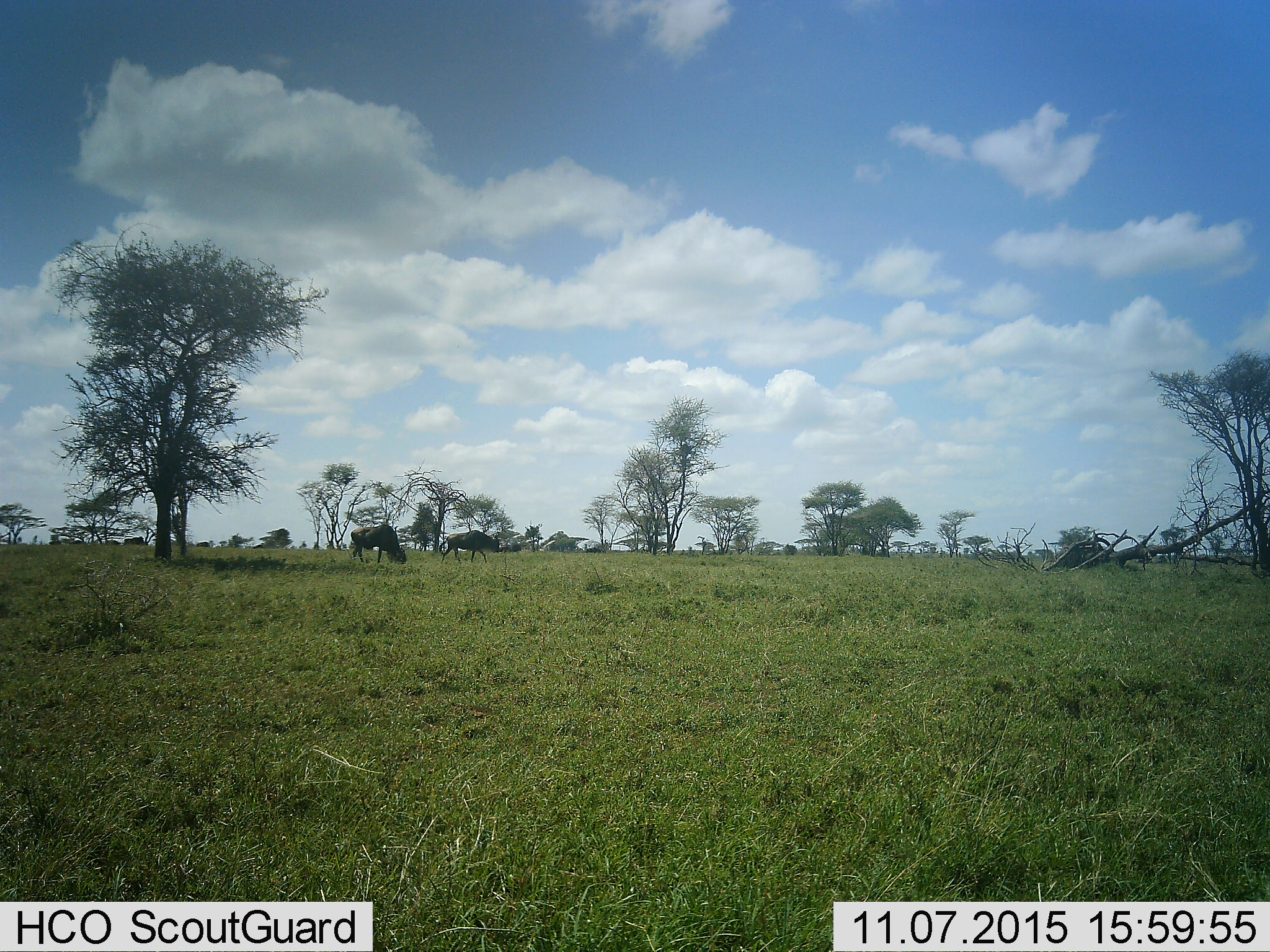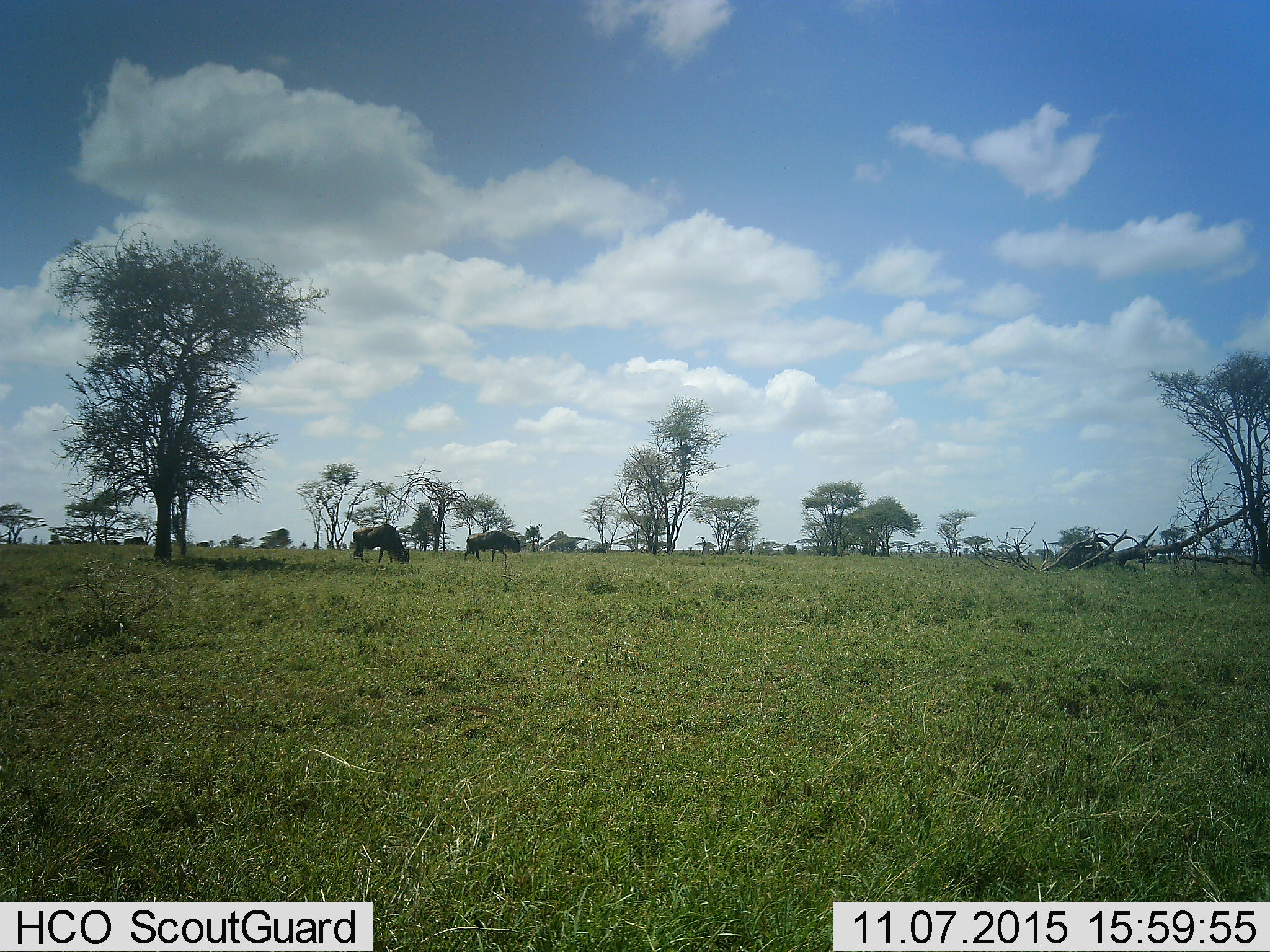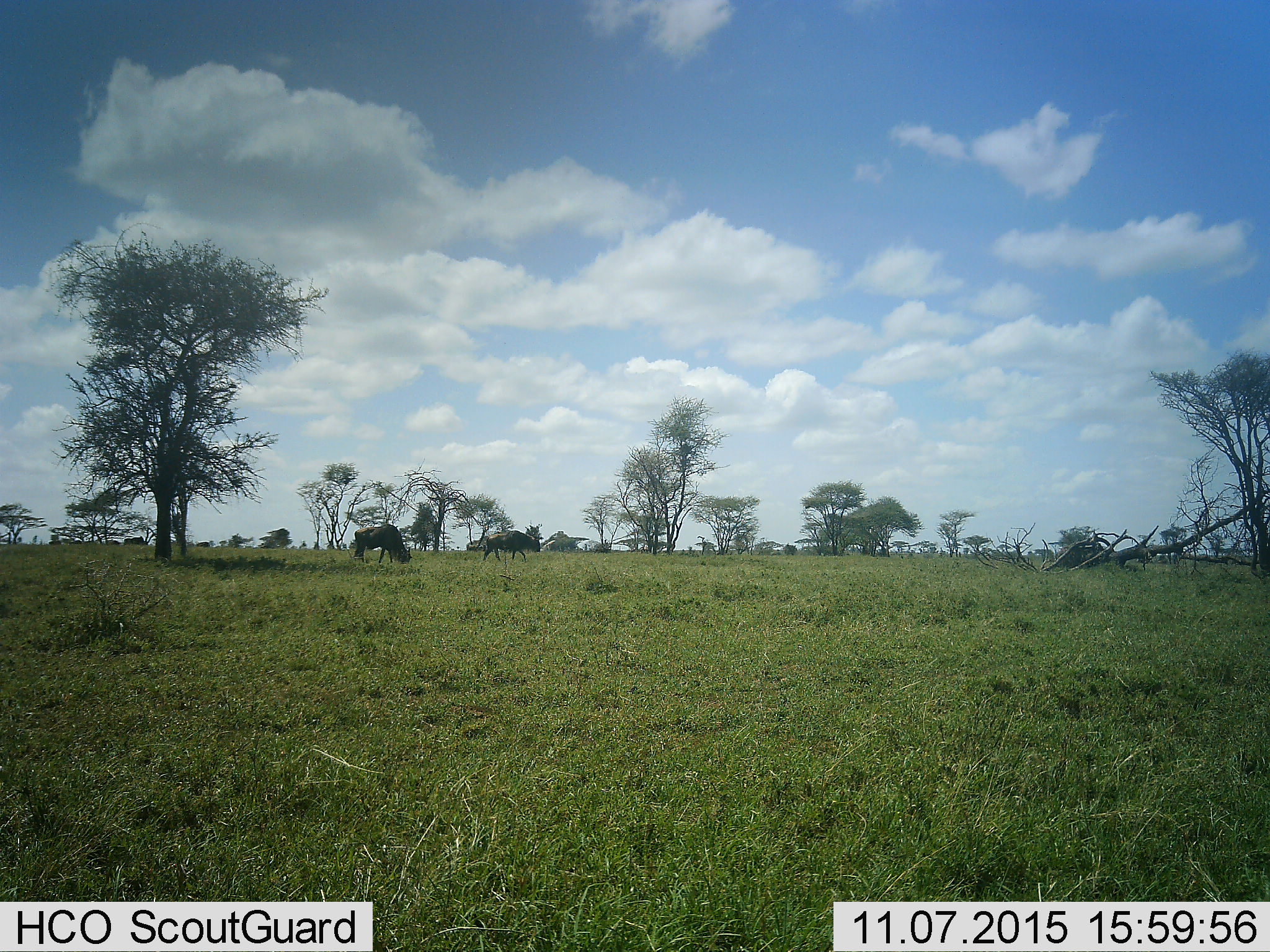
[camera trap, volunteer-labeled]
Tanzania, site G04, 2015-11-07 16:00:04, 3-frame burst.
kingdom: Animalia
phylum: Chordata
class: Mammalia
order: Artiodactyla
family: Bovidae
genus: Connochaetes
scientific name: Connochaetes taurinus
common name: blue wildebeest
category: wildebeest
Wildebeest (blue wildebeest) (Connochaetes taurinus), count 2. Behavior (volunteer vote fractions): standing 20%, resting 0%, moving 67%, interacting 0%. Young present (vote fraction): 0%. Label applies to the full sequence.